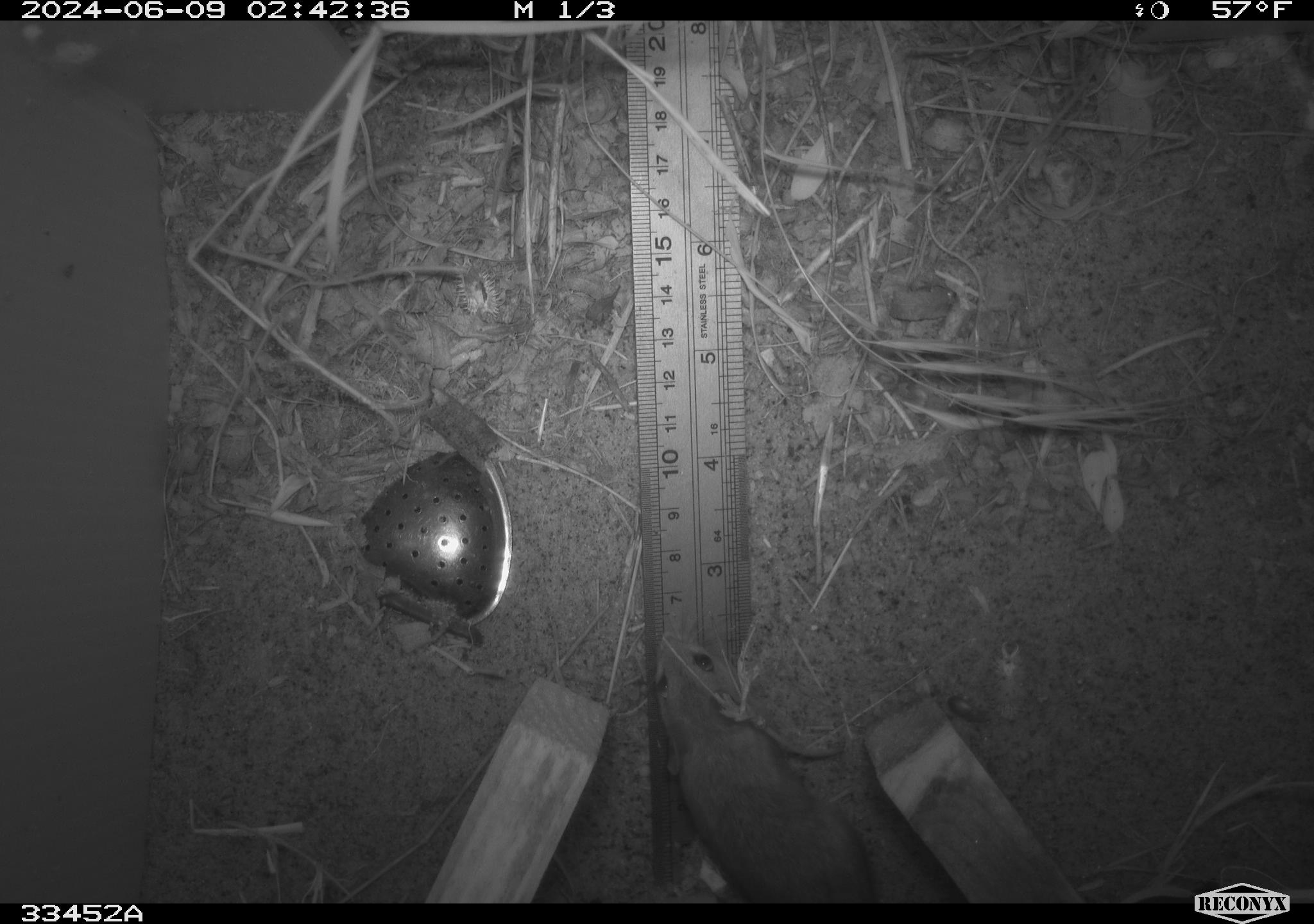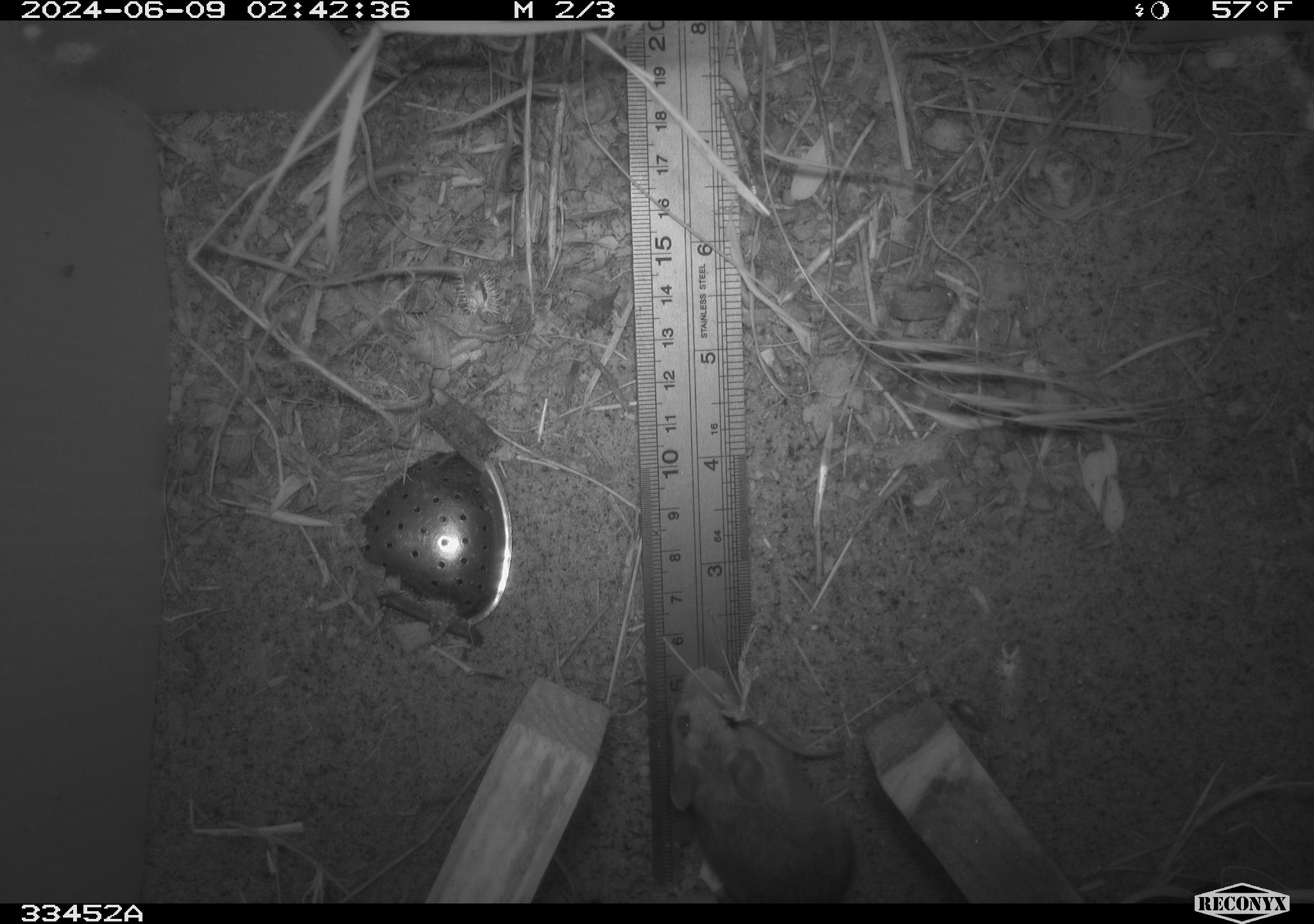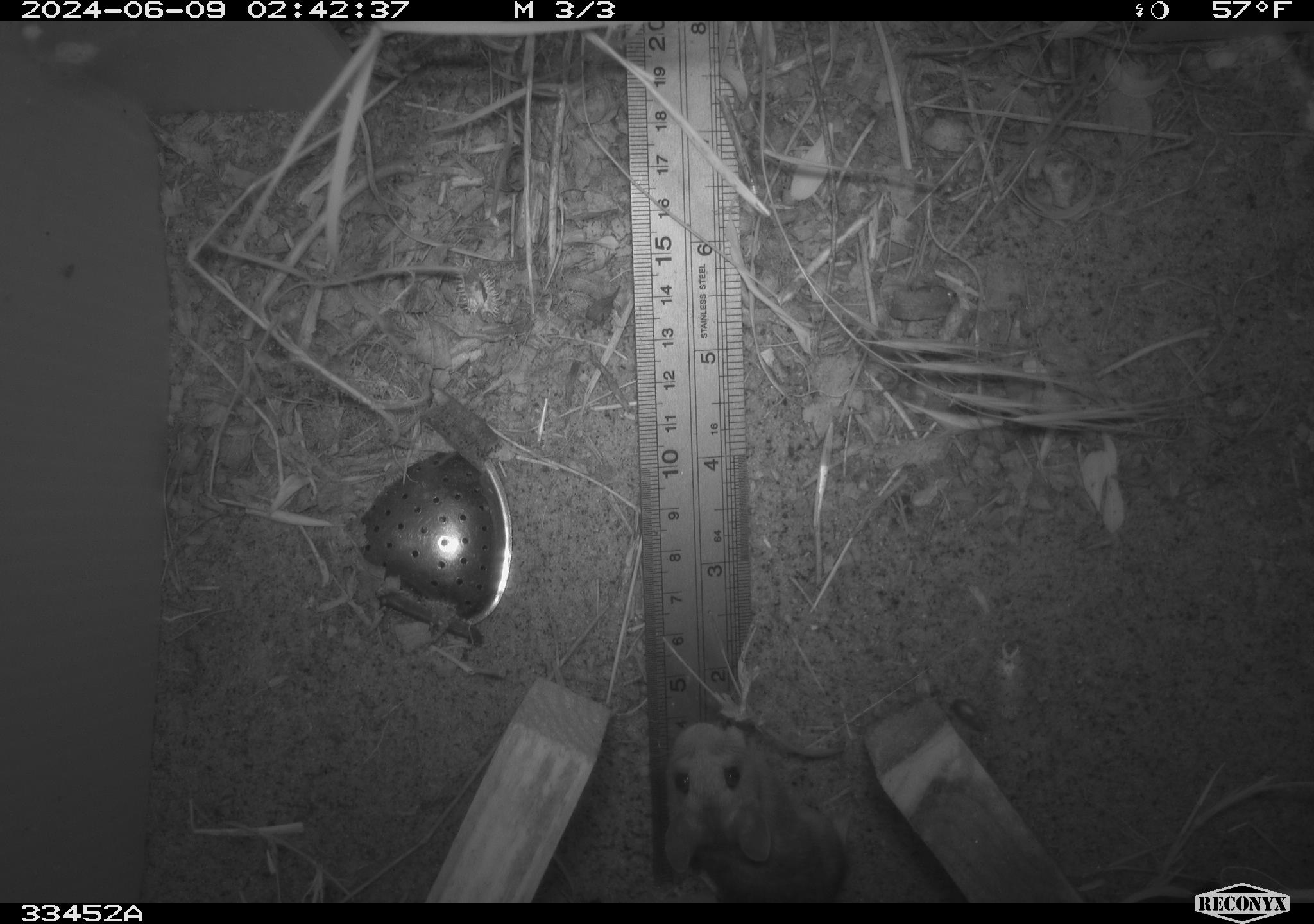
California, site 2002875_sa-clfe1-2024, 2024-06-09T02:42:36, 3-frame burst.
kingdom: Animalia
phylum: Chordata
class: Mammalia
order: Rodentia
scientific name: Rodentia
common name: mouse species